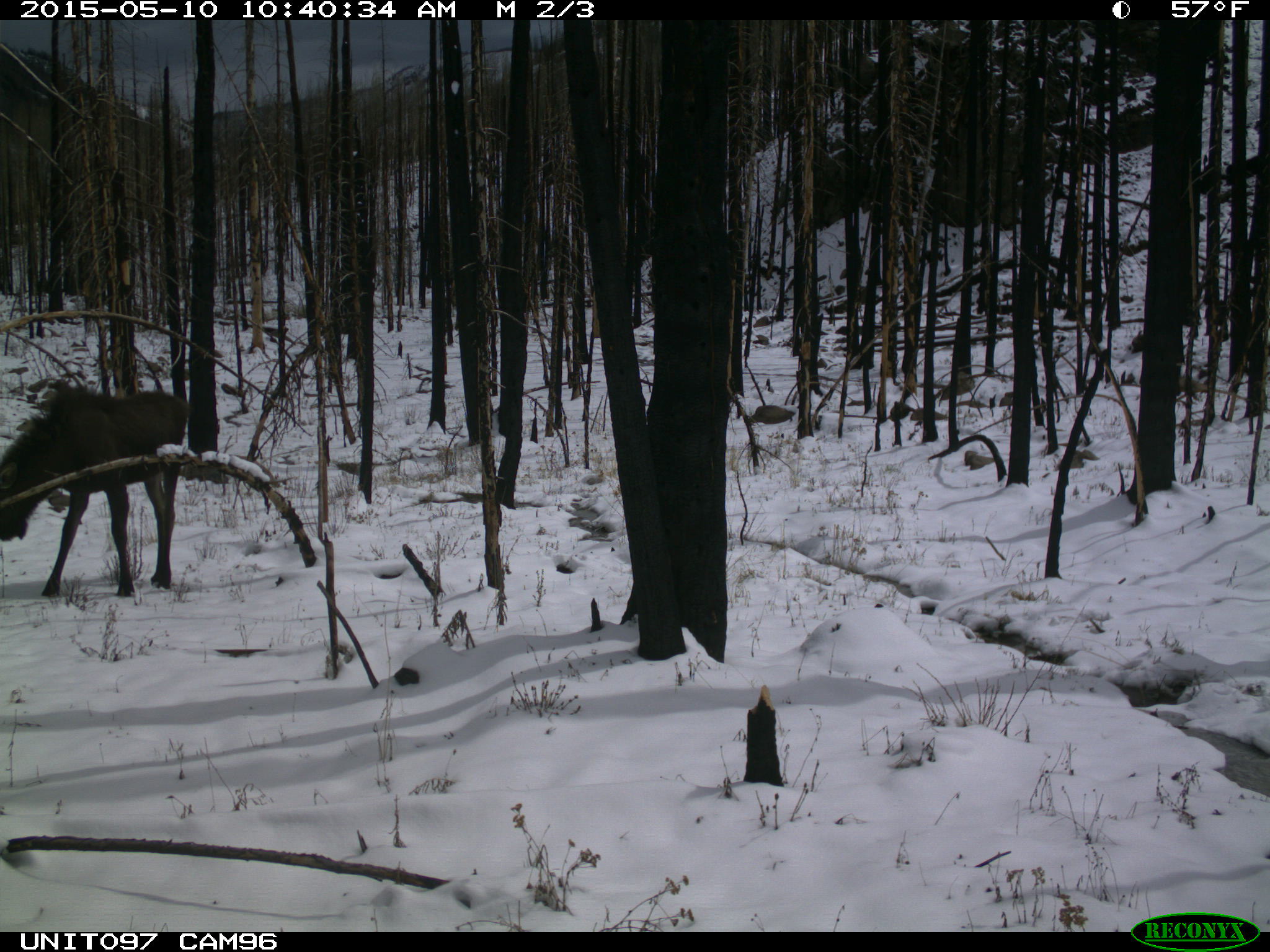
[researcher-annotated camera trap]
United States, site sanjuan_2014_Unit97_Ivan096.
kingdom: Animalia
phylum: Chordata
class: Mammalia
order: Artiodactyla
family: Cervidae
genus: Alces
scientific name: Alces alces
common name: moose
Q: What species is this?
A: Alces alces (moose).